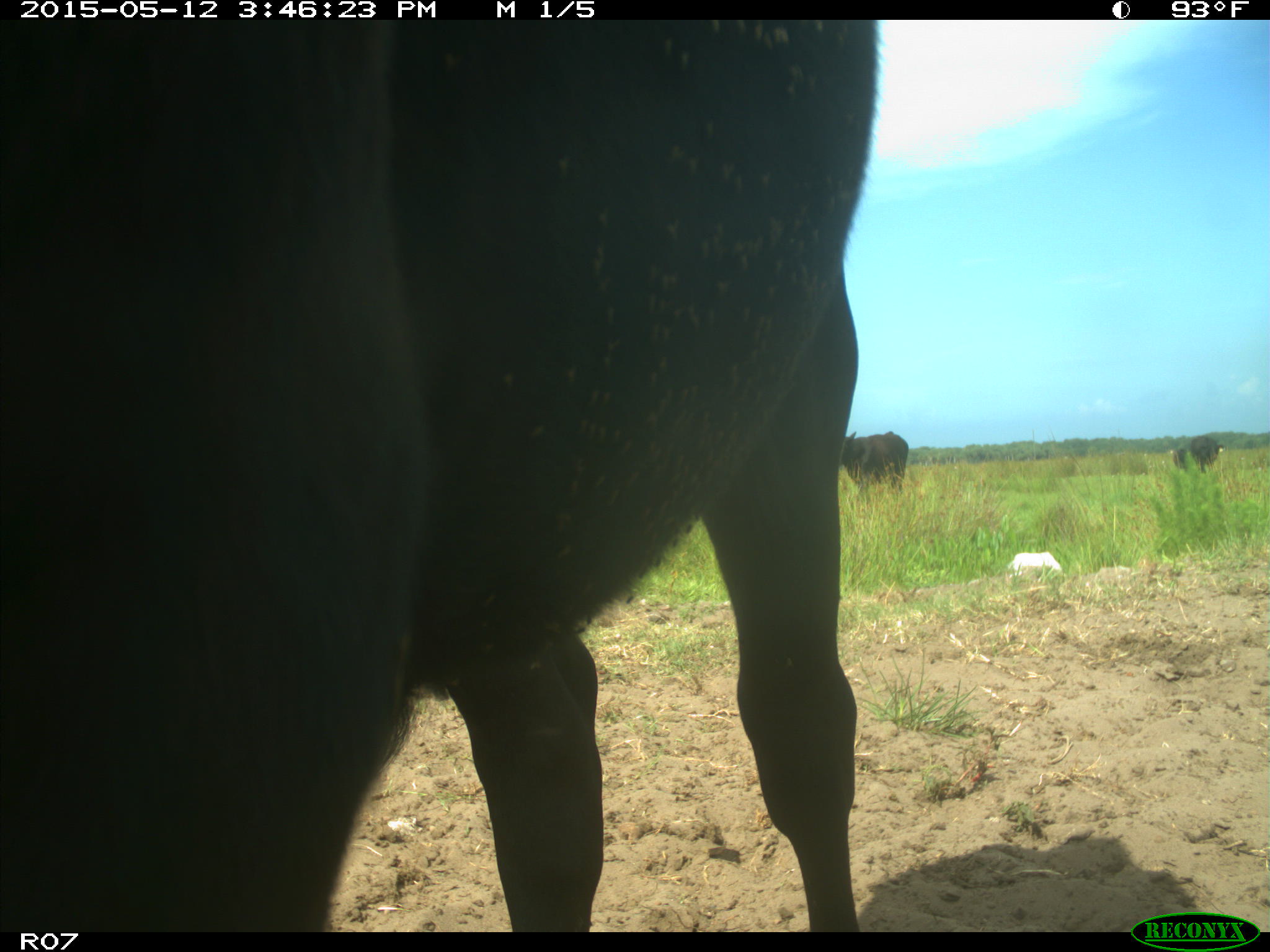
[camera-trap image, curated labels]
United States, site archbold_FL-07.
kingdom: Animalia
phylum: Chordata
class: Mammalia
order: Artiodactyla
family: Bovidae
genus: Bos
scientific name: Bos taurus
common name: domestic cow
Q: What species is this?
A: Bos taurus (domestic cow).